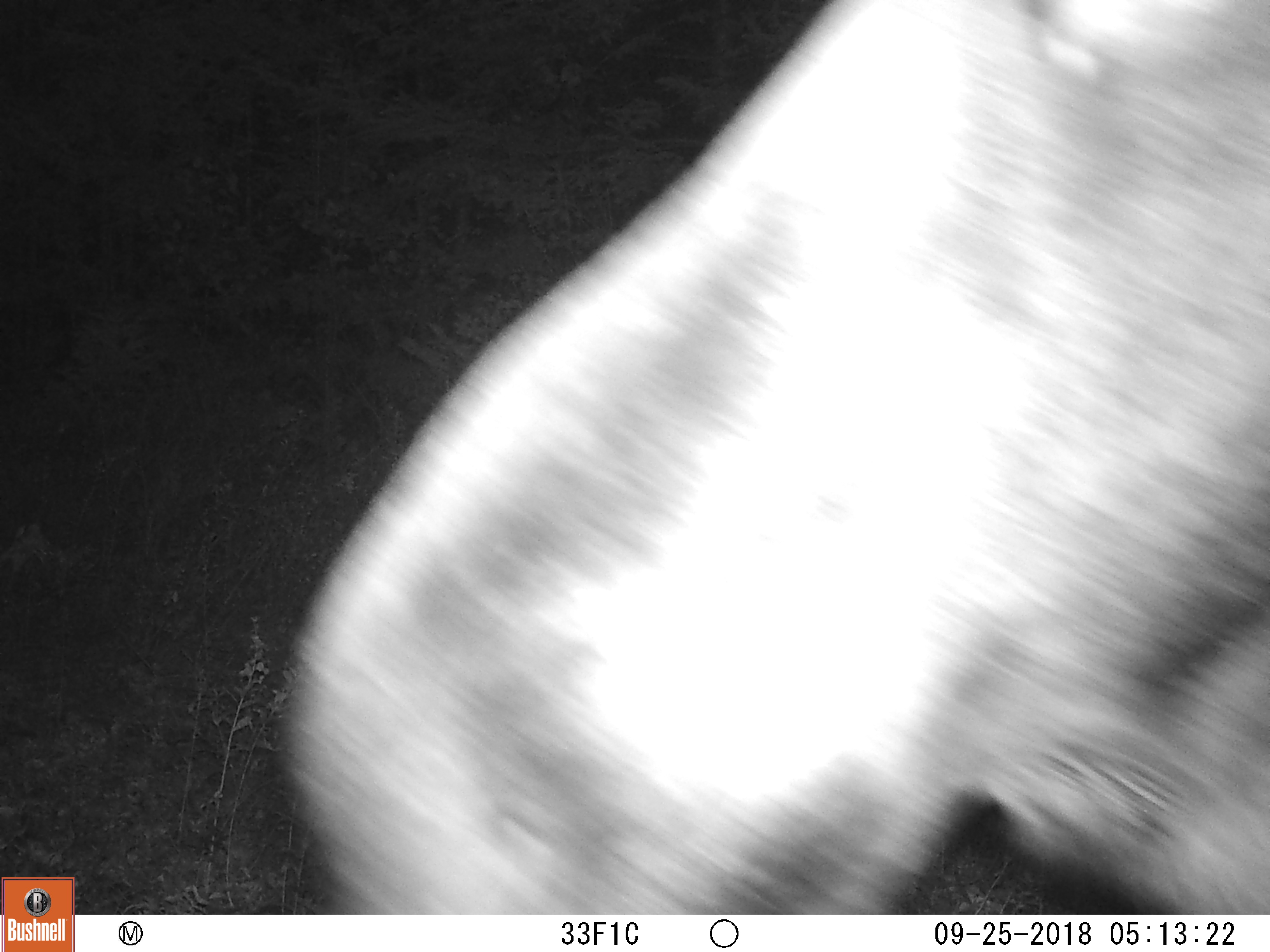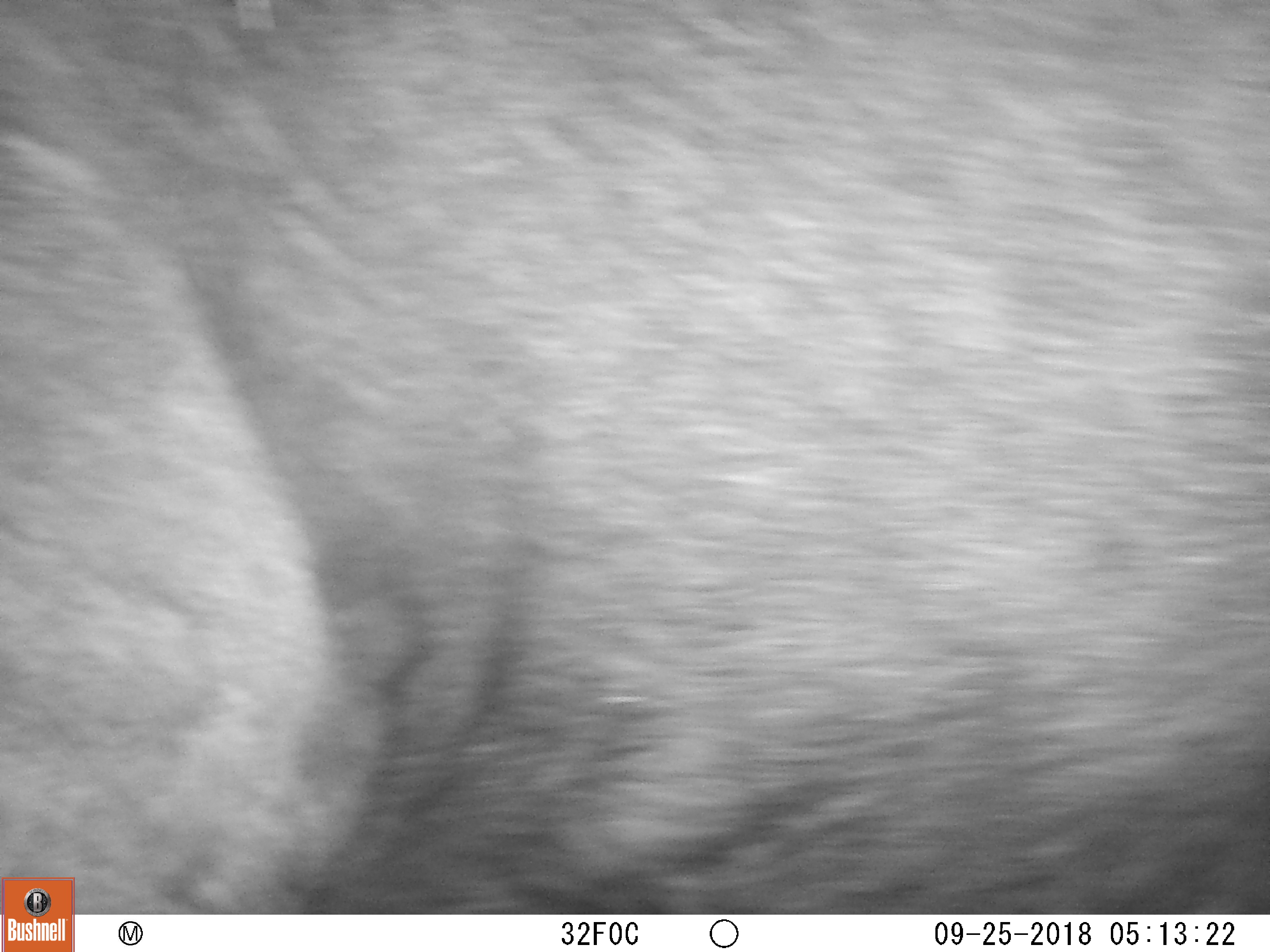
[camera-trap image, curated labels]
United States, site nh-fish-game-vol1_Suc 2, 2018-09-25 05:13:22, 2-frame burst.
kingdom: Animalia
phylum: Chordata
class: Mammalia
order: Artiodactyla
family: Cervidae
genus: Alces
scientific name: Alces alces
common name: moose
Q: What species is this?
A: Moose (Alces alces).